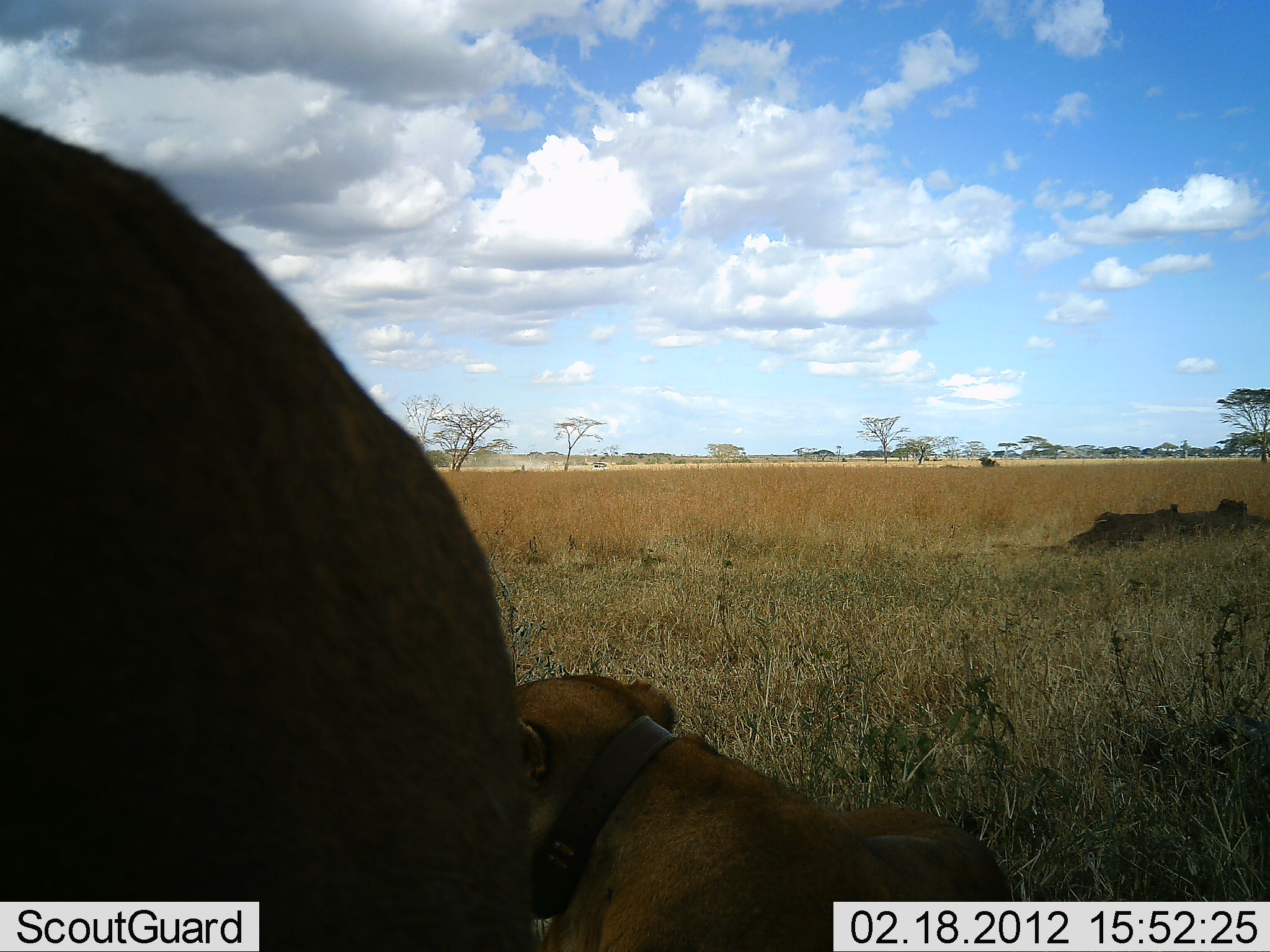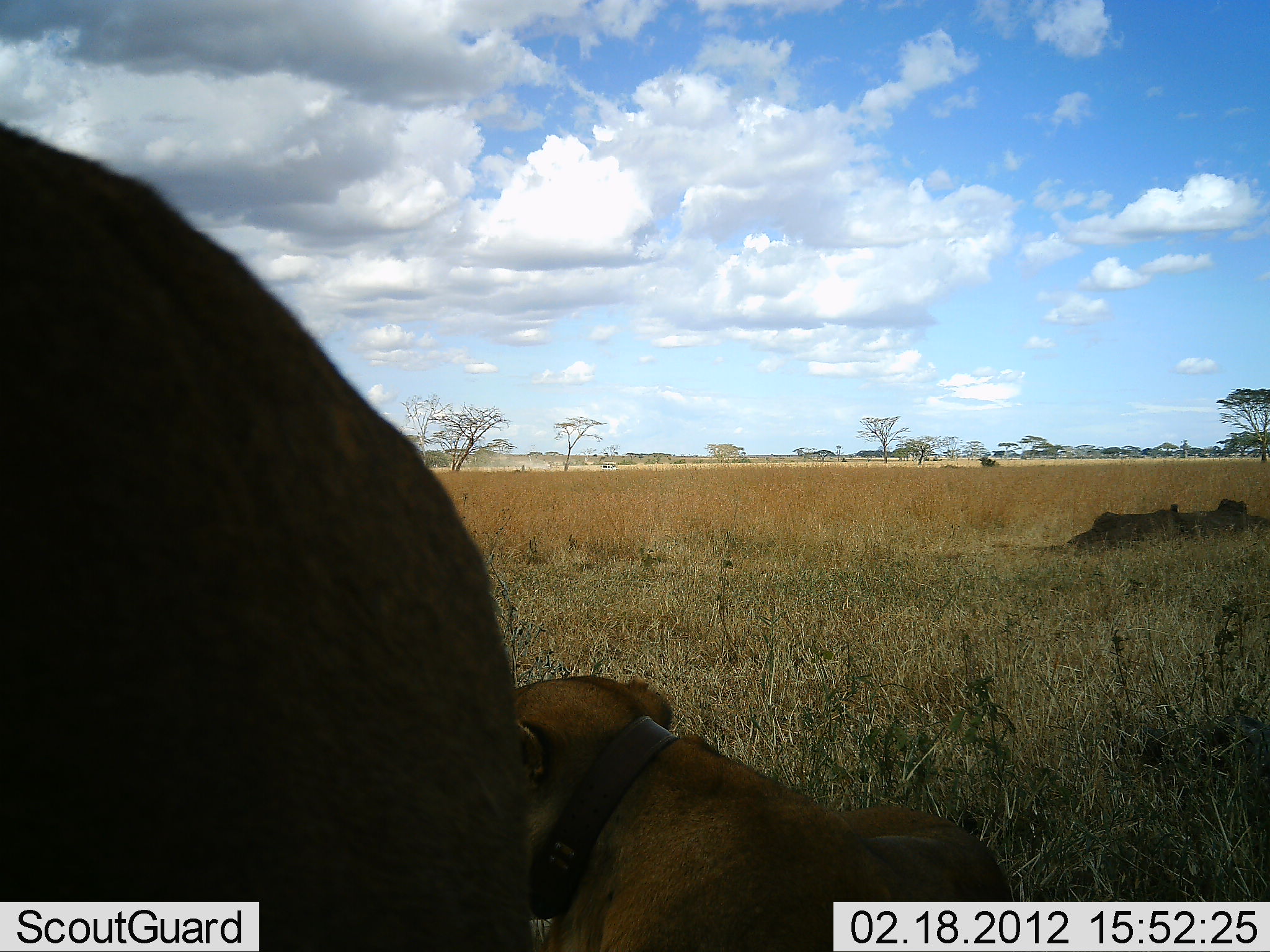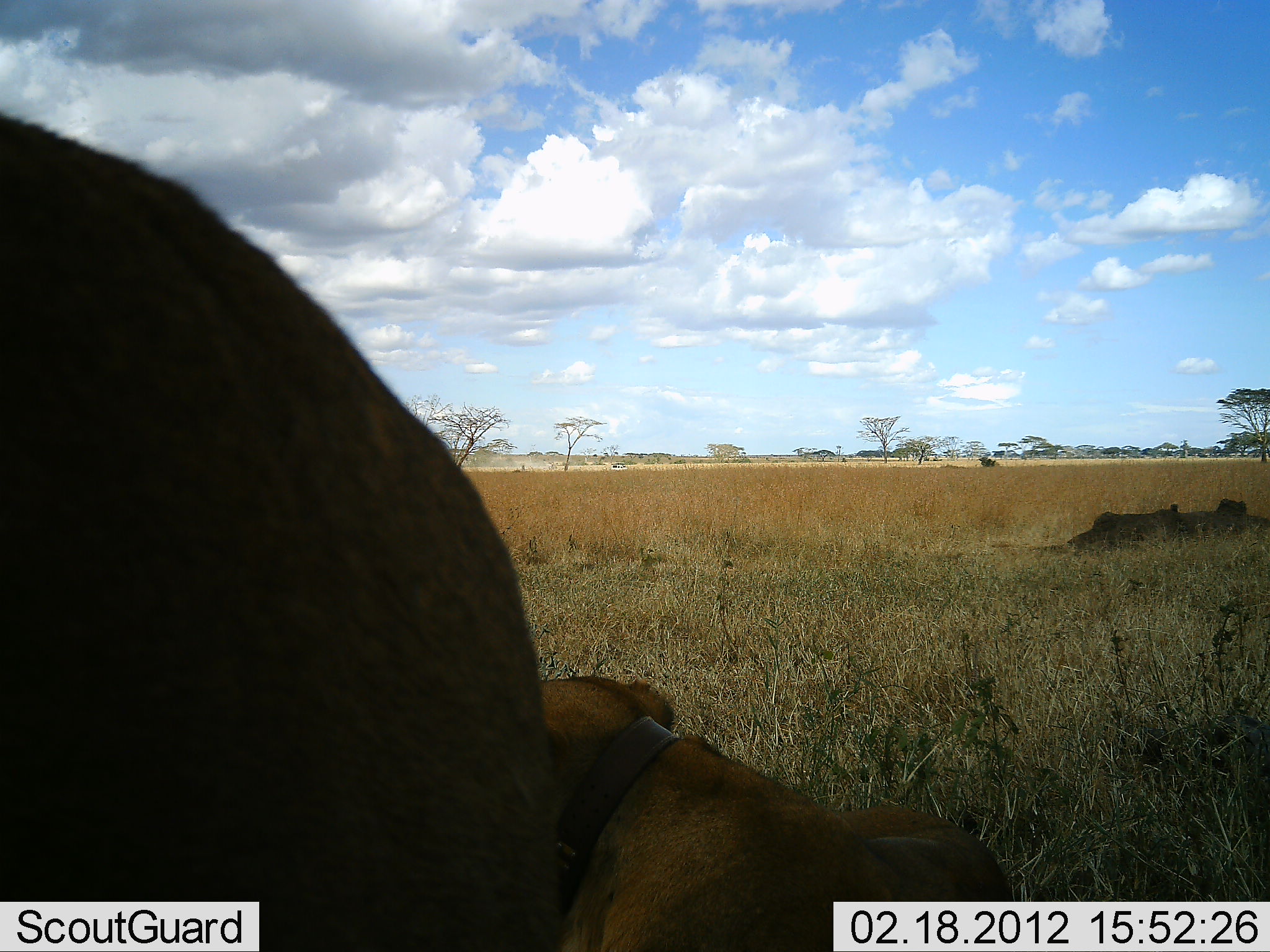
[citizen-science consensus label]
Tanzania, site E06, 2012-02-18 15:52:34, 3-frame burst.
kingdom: Animalia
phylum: Chordata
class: Mammalia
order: Carnivora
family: Felidae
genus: Panthera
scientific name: Panthera leo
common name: lion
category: lionfemale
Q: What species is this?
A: Lionfemale (lion) (Panthera leo).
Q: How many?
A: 2.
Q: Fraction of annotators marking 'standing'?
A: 57%.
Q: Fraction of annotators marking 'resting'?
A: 100%.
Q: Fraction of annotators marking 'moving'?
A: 0%.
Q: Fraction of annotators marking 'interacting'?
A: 0%.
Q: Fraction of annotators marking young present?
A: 0%.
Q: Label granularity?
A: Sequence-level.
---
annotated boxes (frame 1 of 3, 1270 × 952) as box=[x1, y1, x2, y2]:
animal: box=[0, 111, 538, 950]; box=[512, 669, 1018, 949]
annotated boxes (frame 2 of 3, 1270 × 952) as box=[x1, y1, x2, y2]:
animal: box=[2, 122, 538, 950]; box=[511, 673, 1019, 950]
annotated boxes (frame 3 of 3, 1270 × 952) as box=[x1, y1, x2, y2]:
animal: box=[2, 110, 558, 947]; box=[536, 668, 1024, 950]